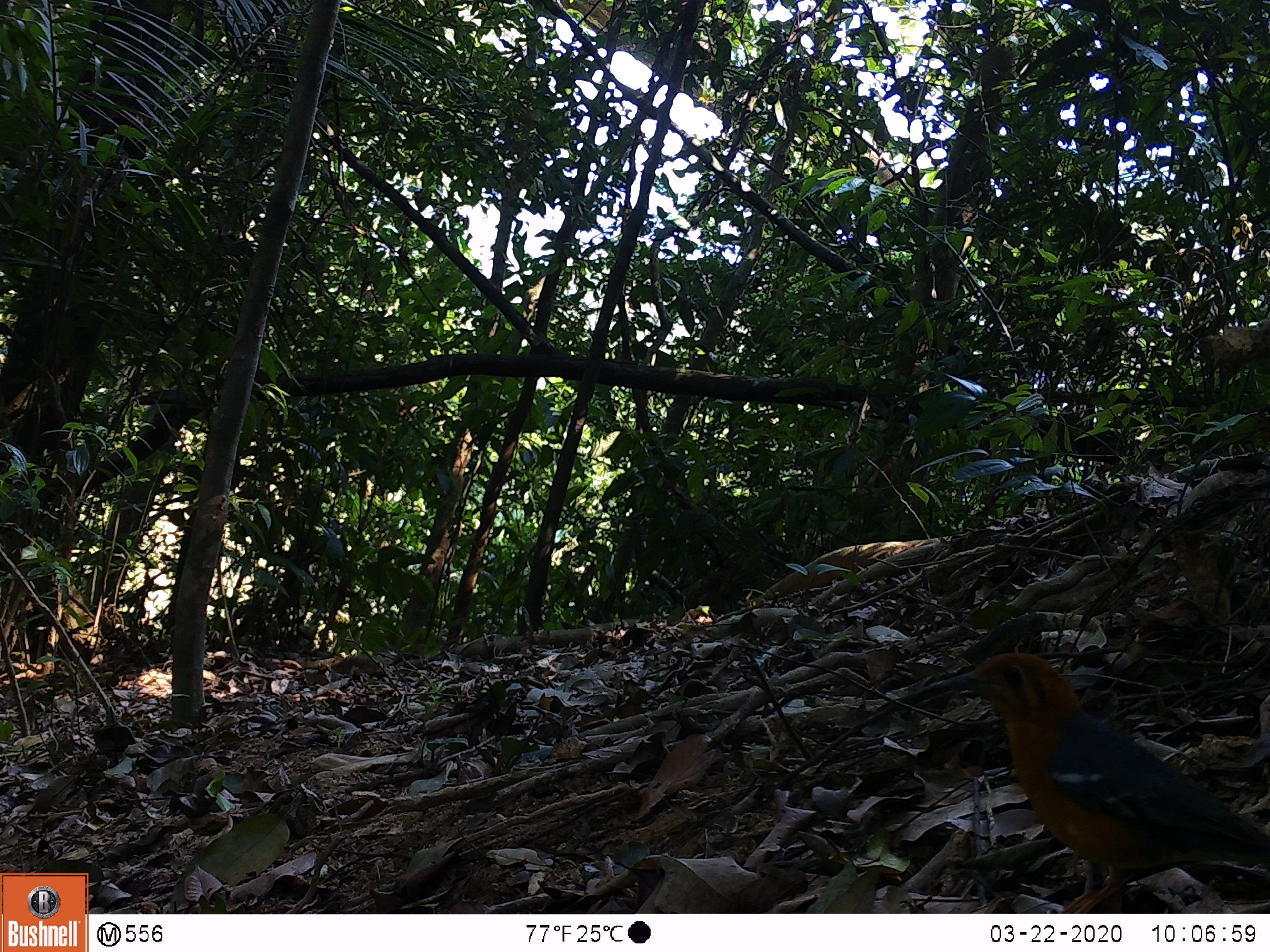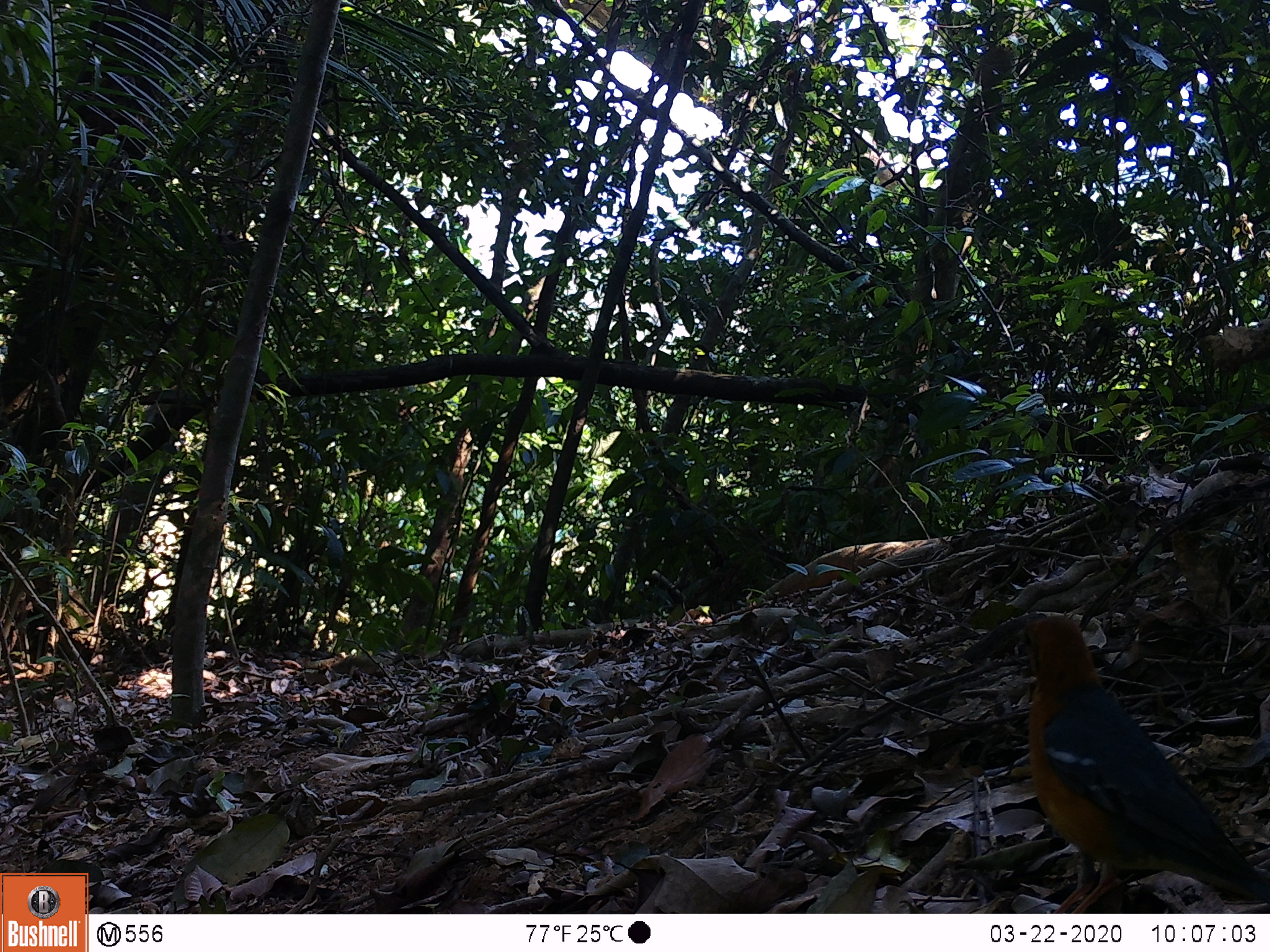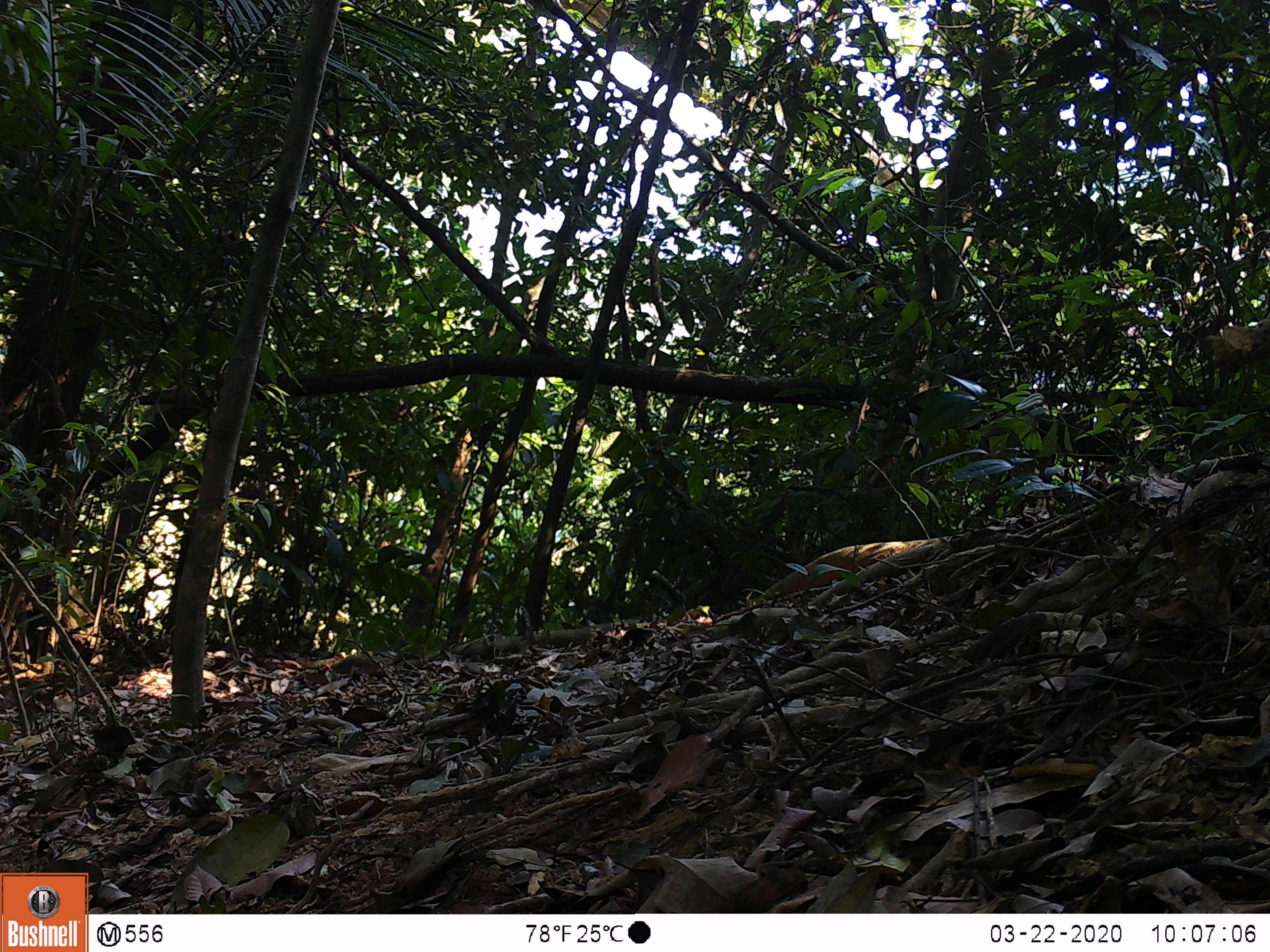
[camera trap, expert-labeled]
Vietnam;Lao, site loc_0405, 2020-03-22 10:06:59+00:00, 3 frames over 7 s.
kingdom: Animalia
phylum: Chordata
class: Aves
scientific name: Aves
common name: bird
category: unidentified bird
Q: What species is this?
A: Unidentified bird (bird) (Aves).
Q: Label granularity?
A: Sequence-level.